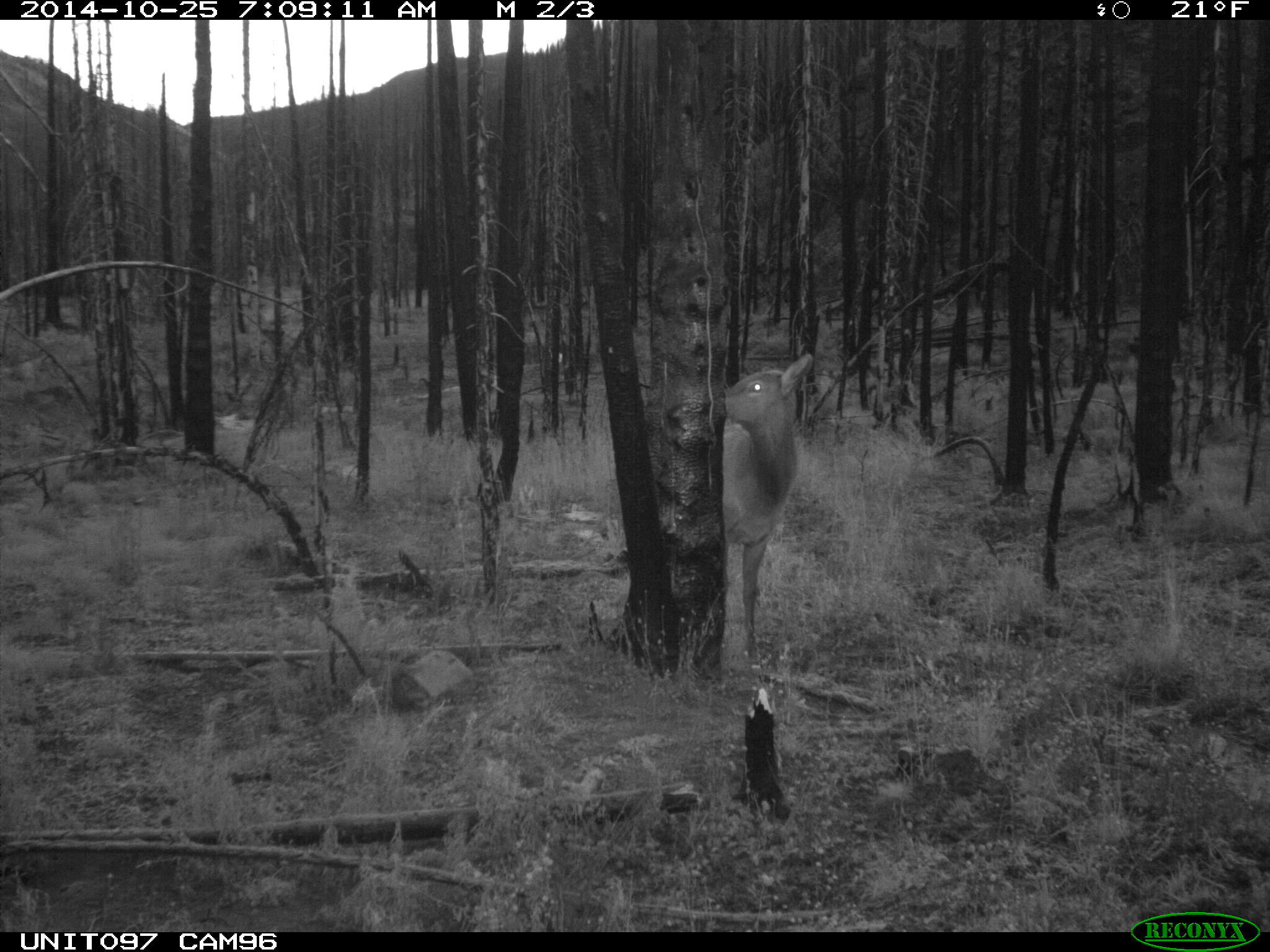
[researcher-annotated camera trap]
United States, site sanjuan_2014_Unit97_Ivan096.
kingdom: Animalia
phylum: Chordata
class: Mammalia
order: Artiodactyla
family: Cervidae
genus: Cervus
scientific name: Cervus elaphus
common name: red deer